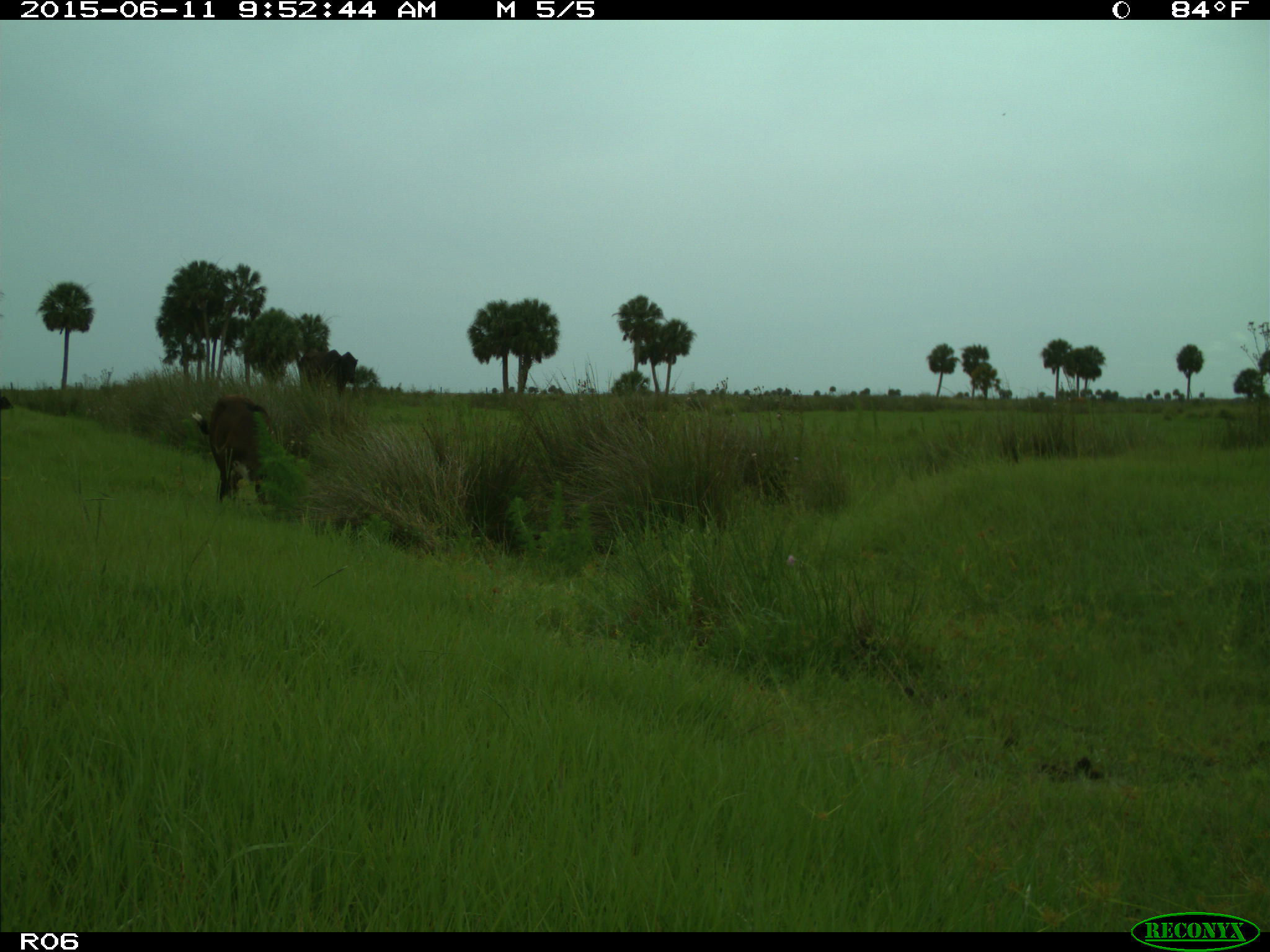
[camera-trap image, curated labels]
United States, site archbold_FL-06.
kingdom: Animalia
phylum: Chordata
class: Mammalia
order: Artiodactyla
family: Bovidae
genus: Bos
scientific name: Bos taurus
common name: domestic cow